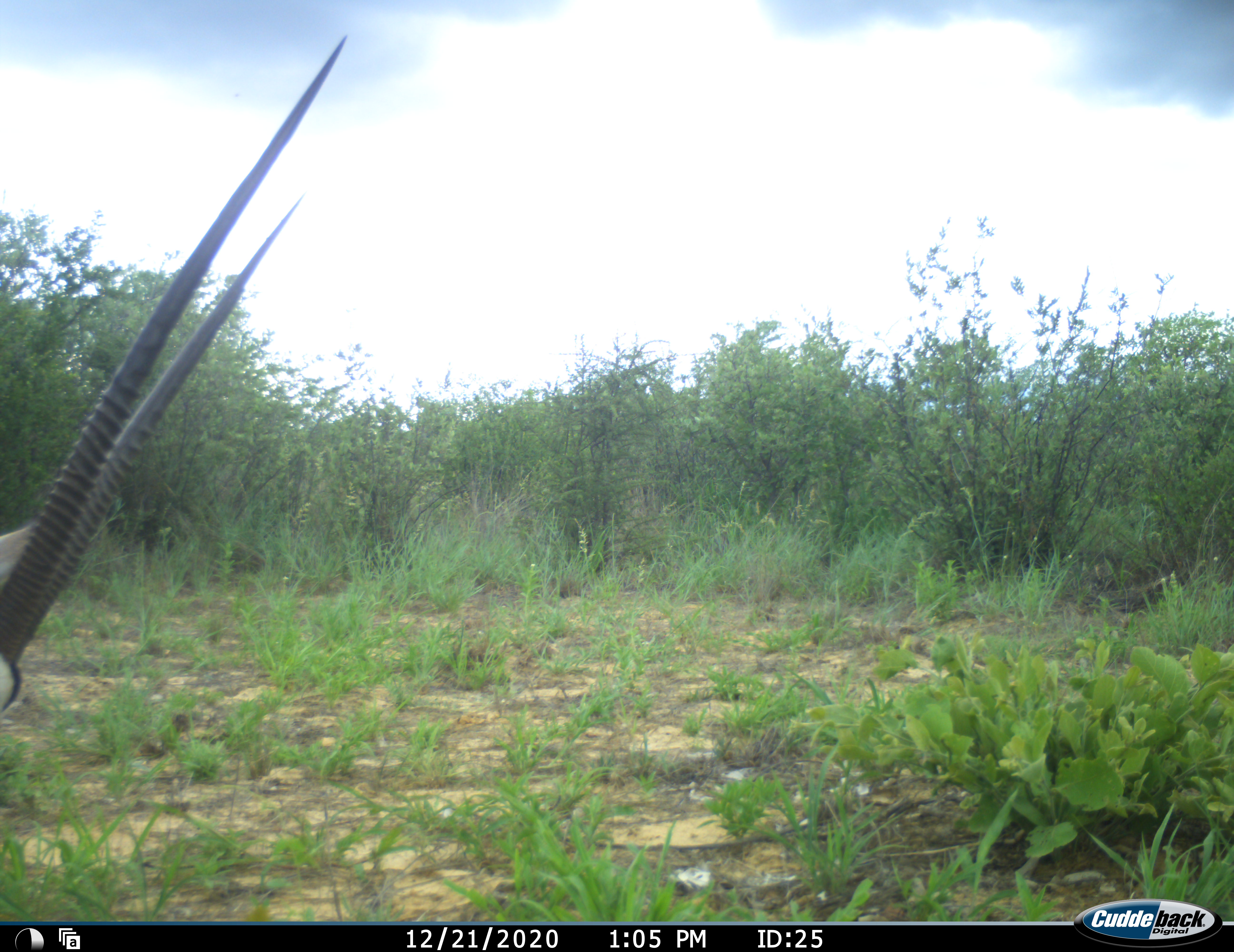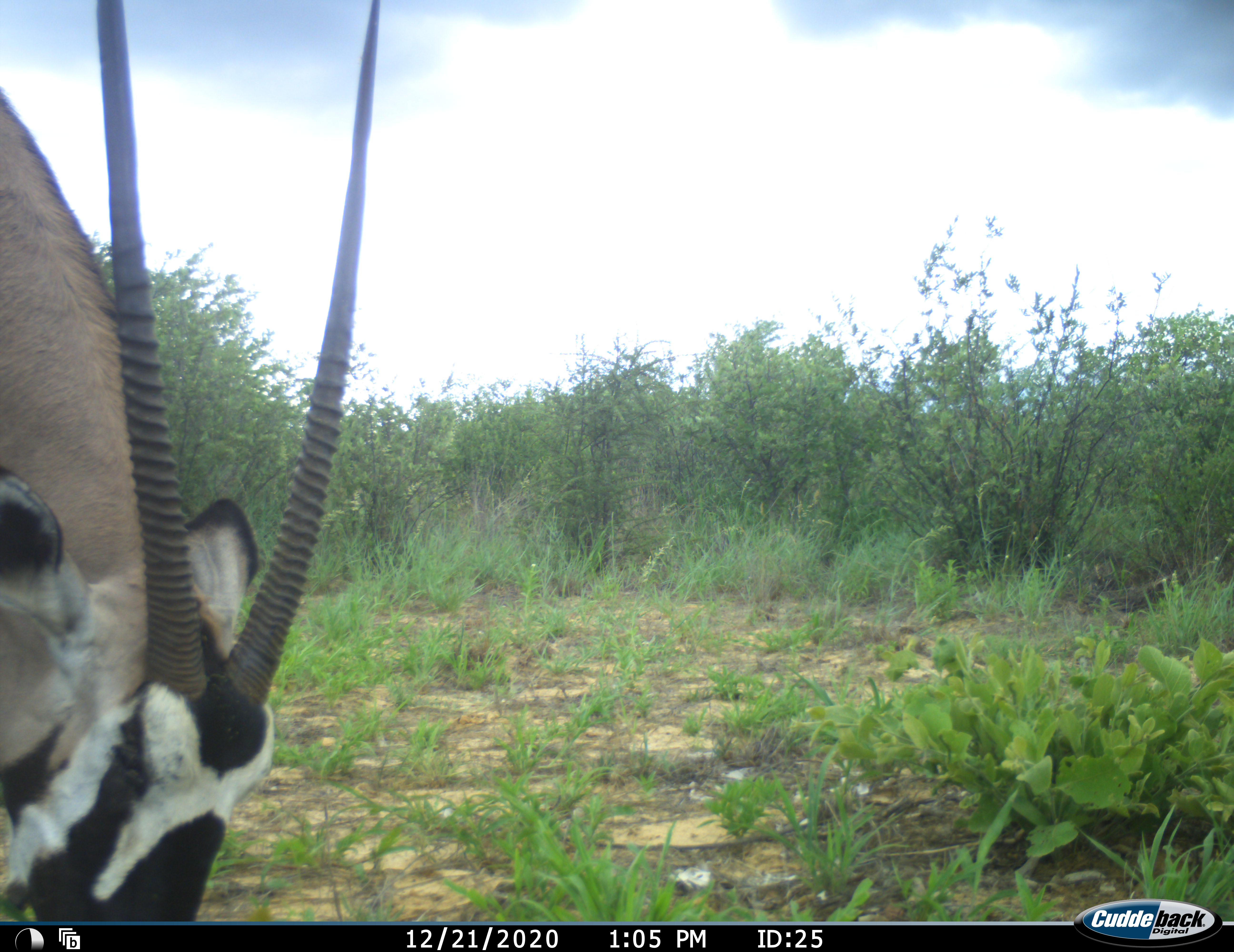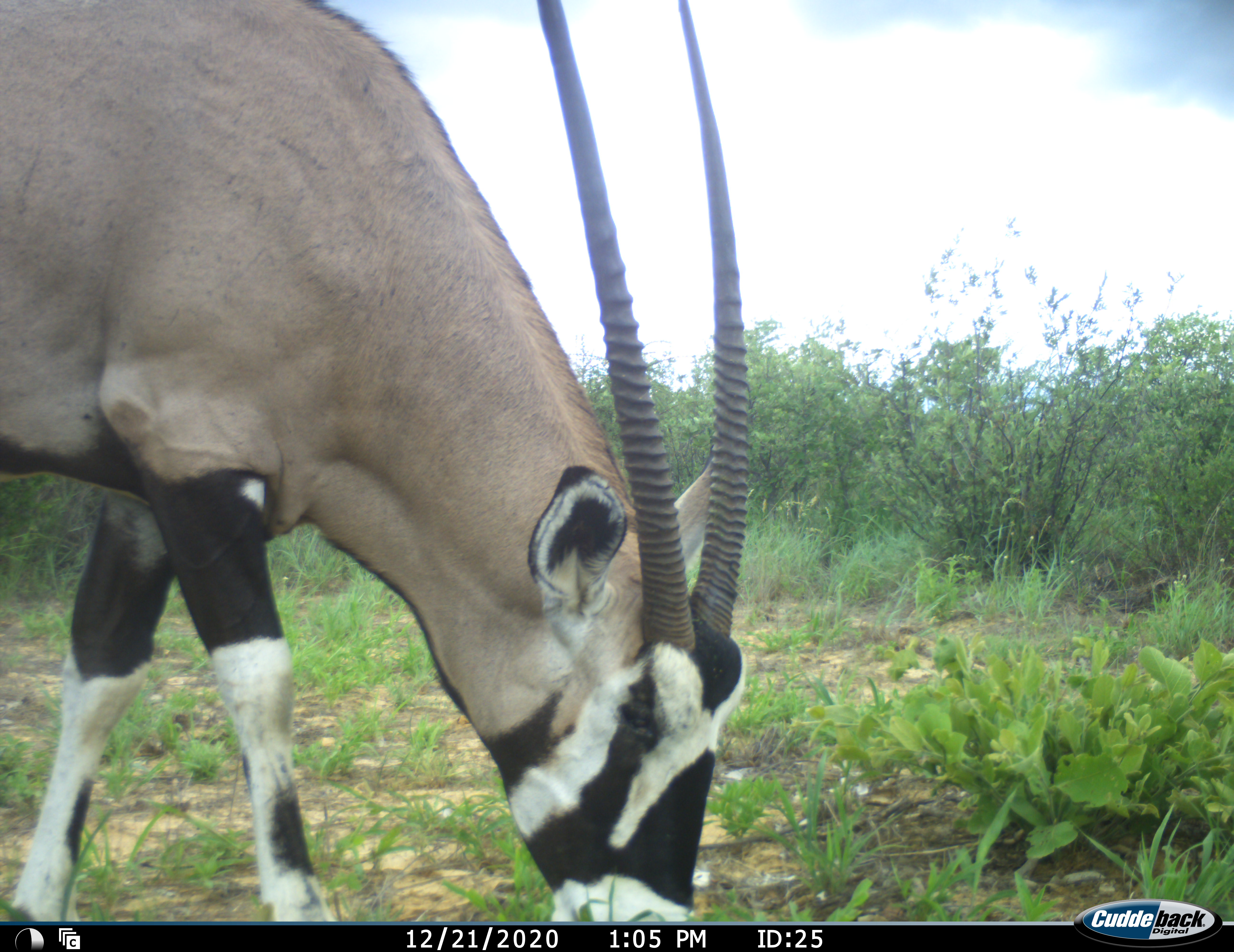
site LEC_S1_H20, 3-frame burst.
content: unidentified animal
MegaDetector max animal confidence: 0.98